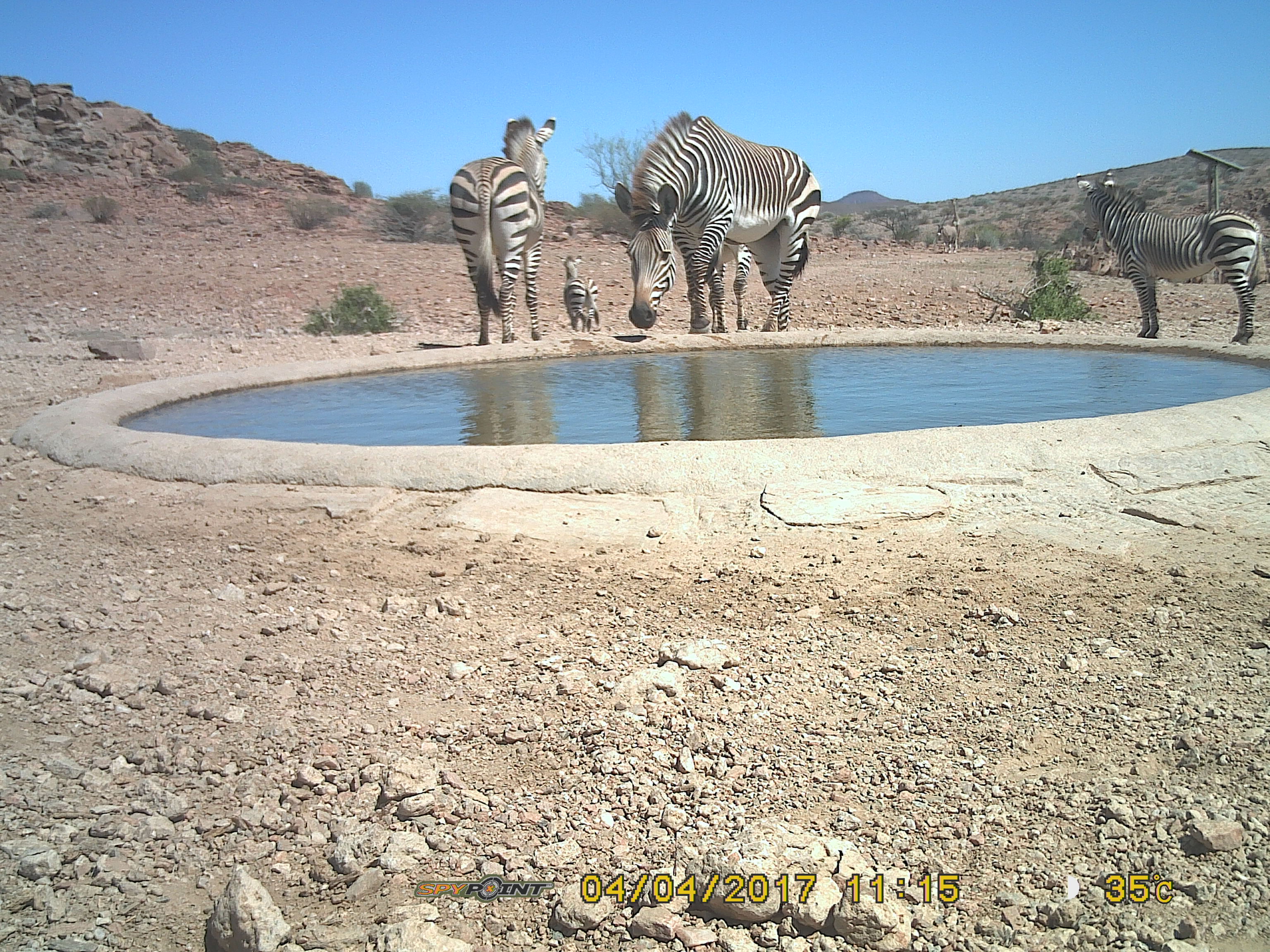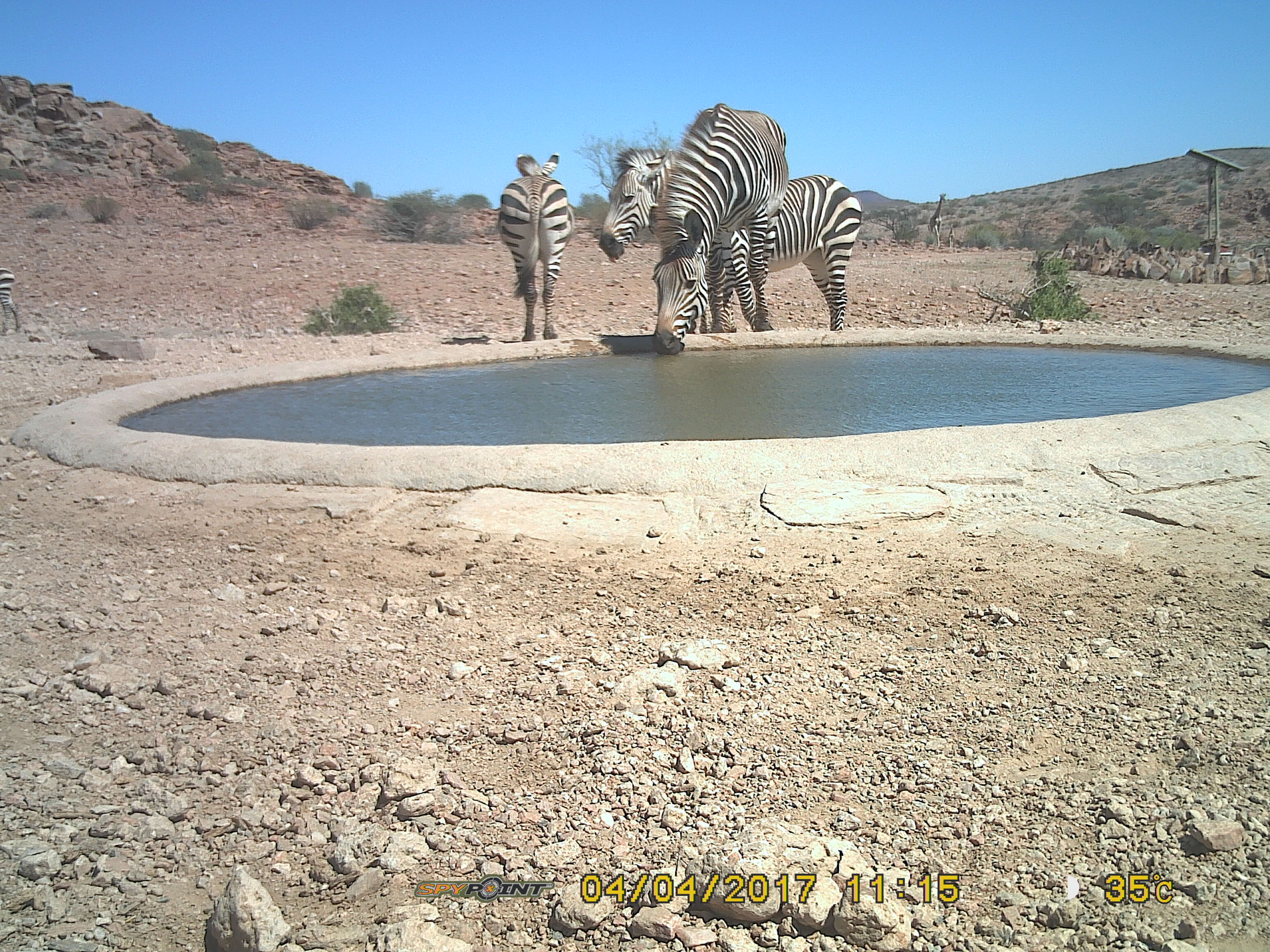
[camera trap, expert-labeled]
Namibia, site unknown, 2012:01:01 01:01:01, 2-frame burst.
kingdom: Animalia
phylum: Chordata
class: Mammalia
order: Perissodactyla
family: Equidae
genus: Equus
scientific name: Equus zebra hartmannae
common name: hartmann's mountain zebra